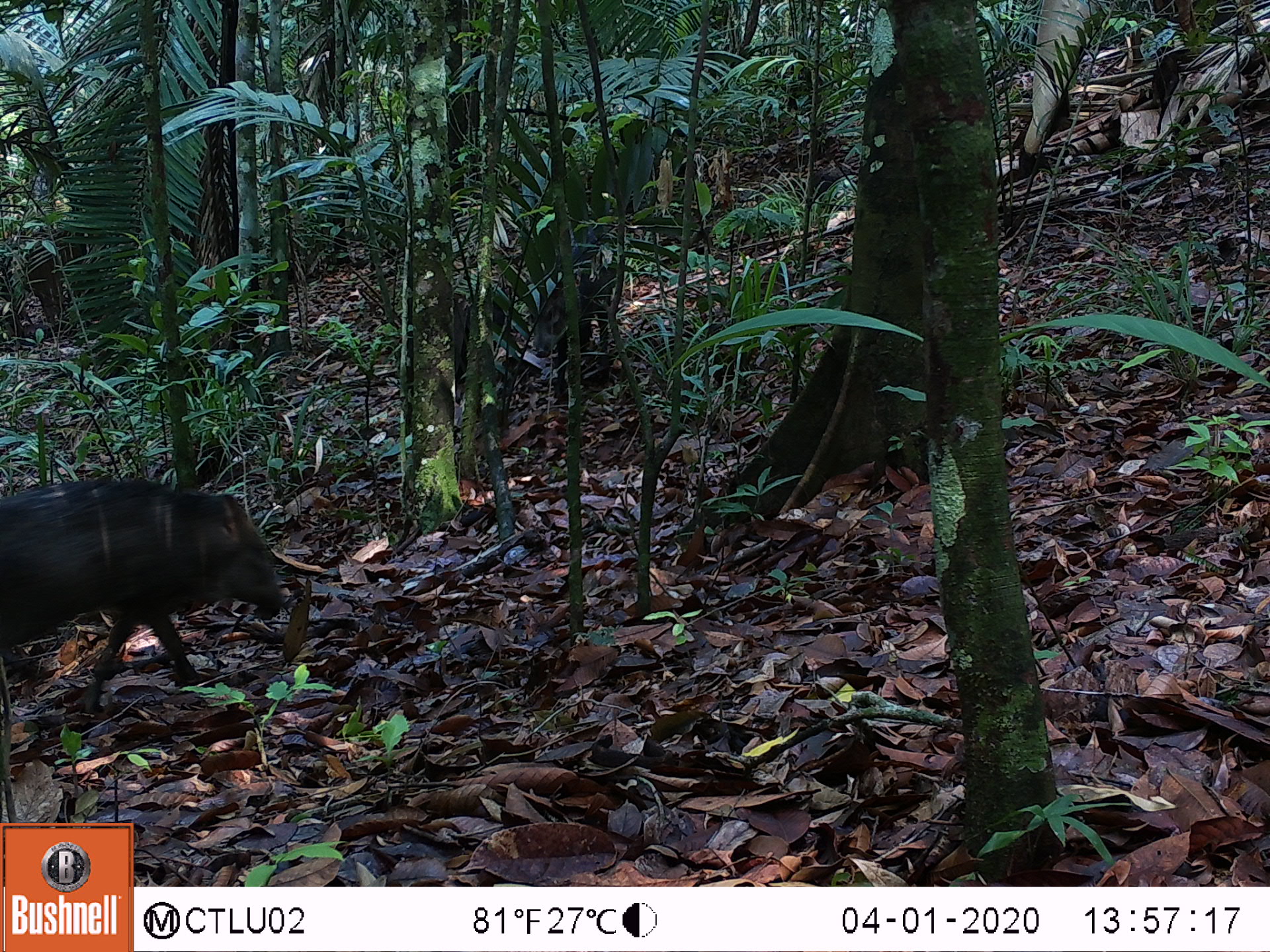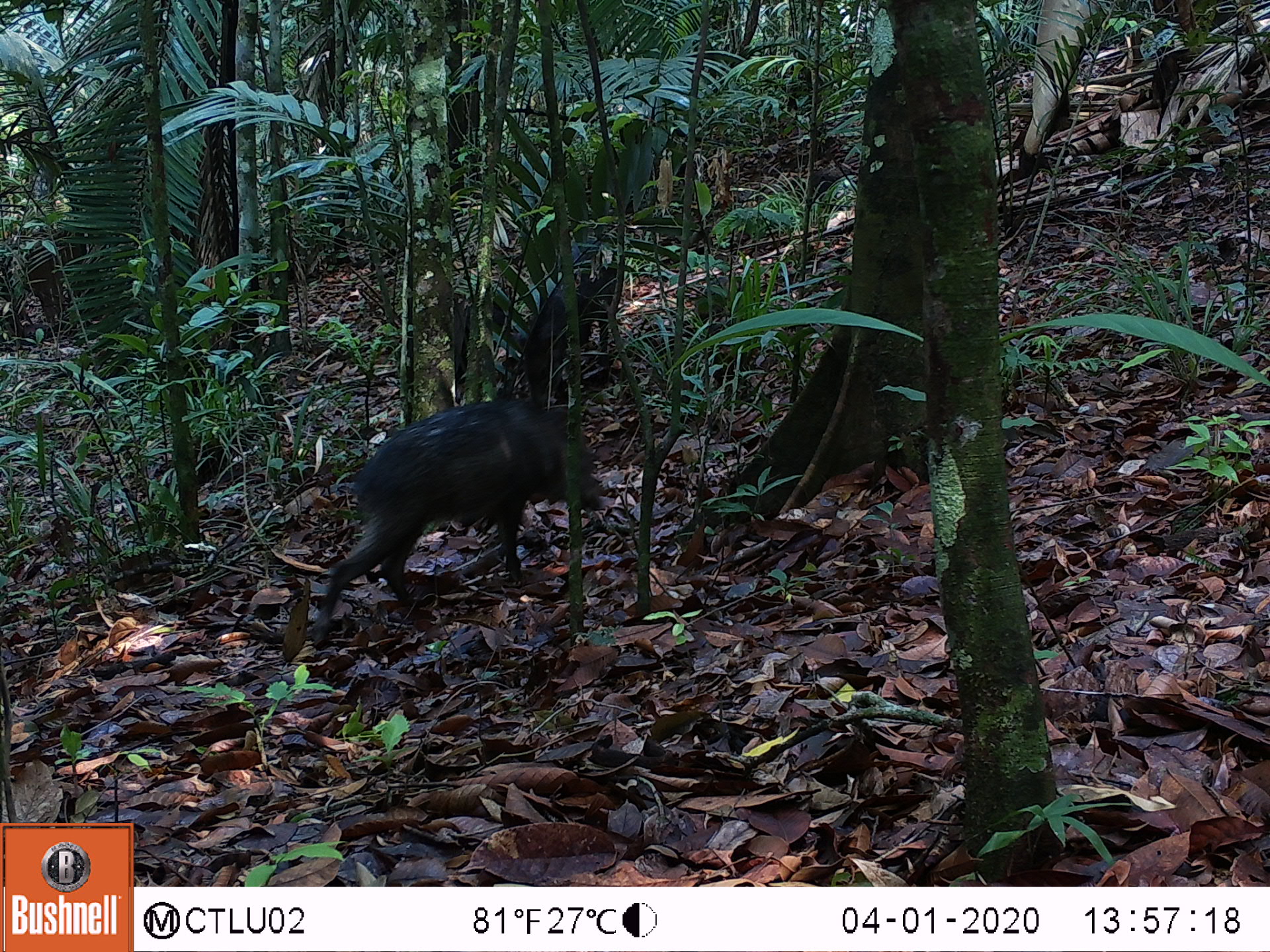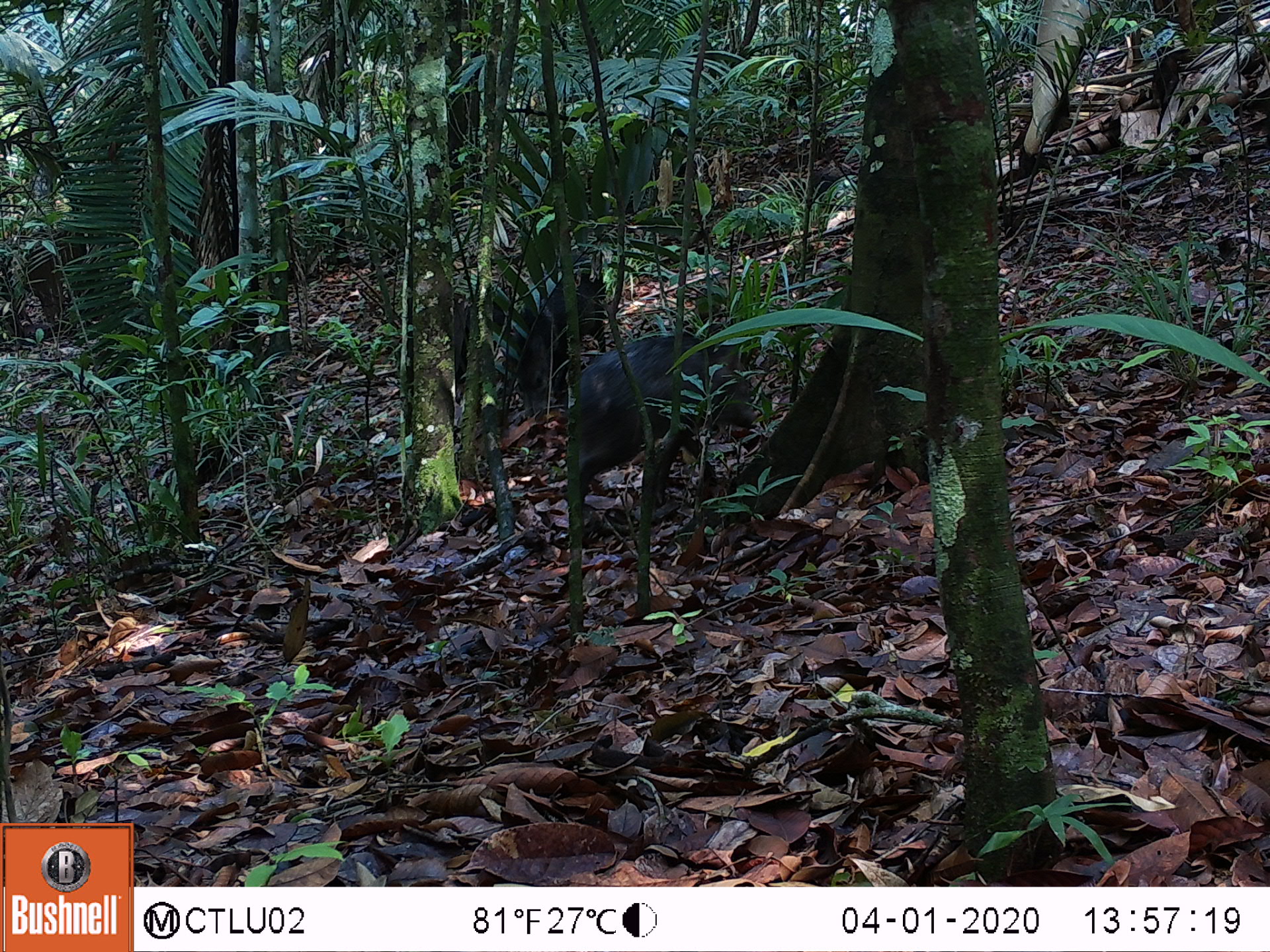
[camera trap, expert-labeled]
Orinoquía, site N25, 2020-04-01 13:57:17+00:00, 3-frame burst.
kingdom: Animalia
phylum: Chordata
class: Mammalia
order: Artiodactyla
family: Tayassuidae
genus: Pecari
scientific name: Pecari tajacu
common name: collared peccary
Collared peccary (Pecari tajacu).